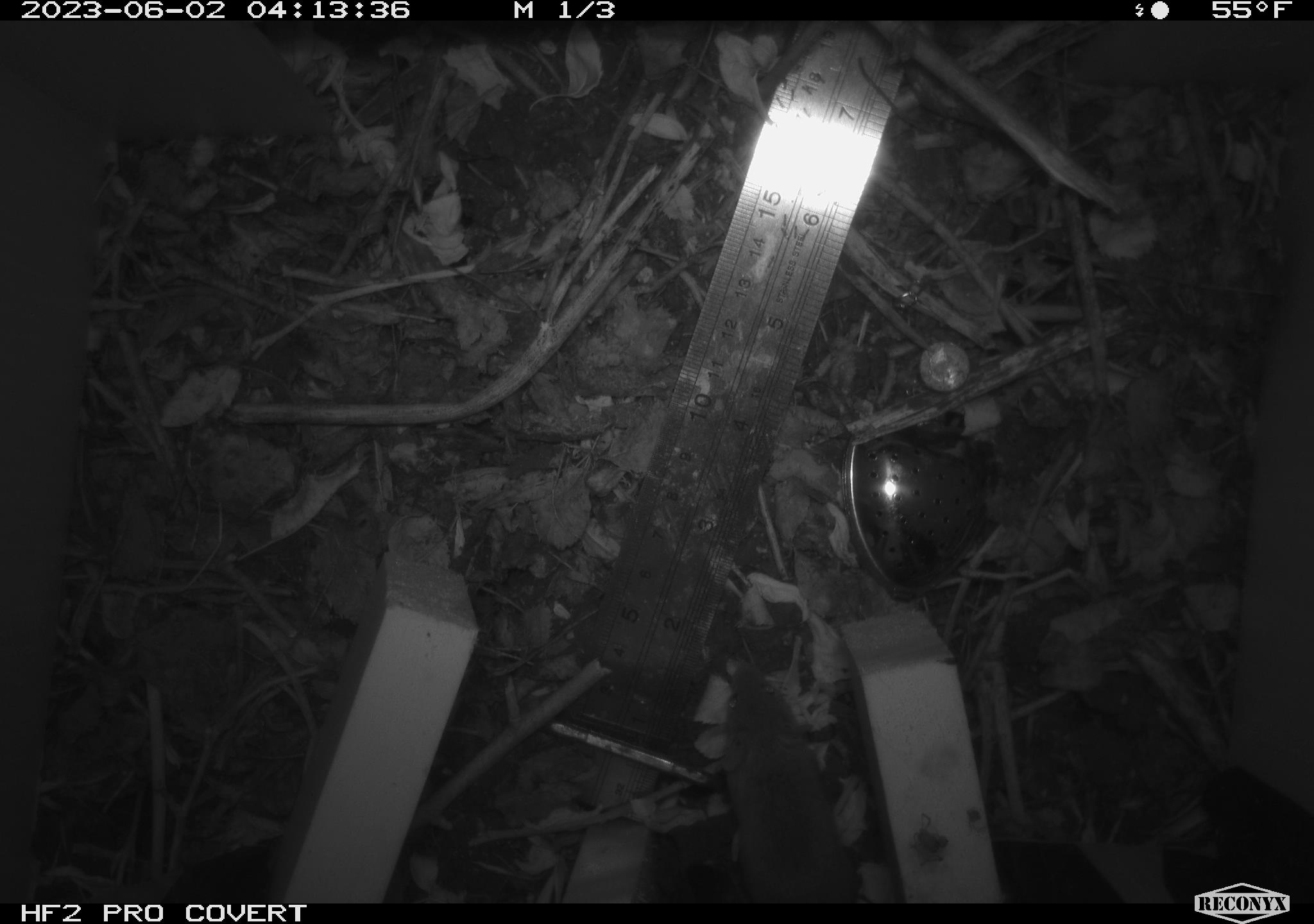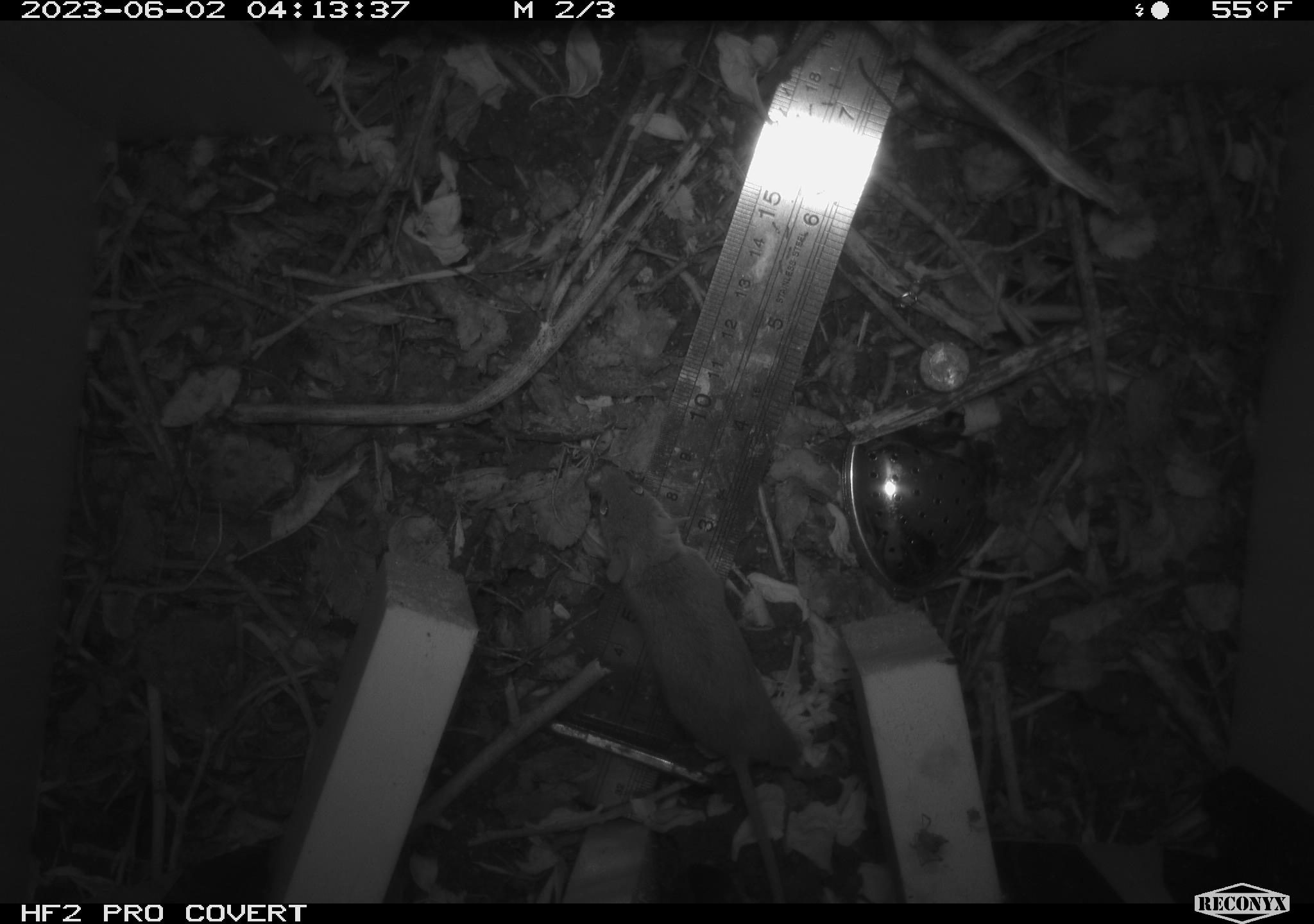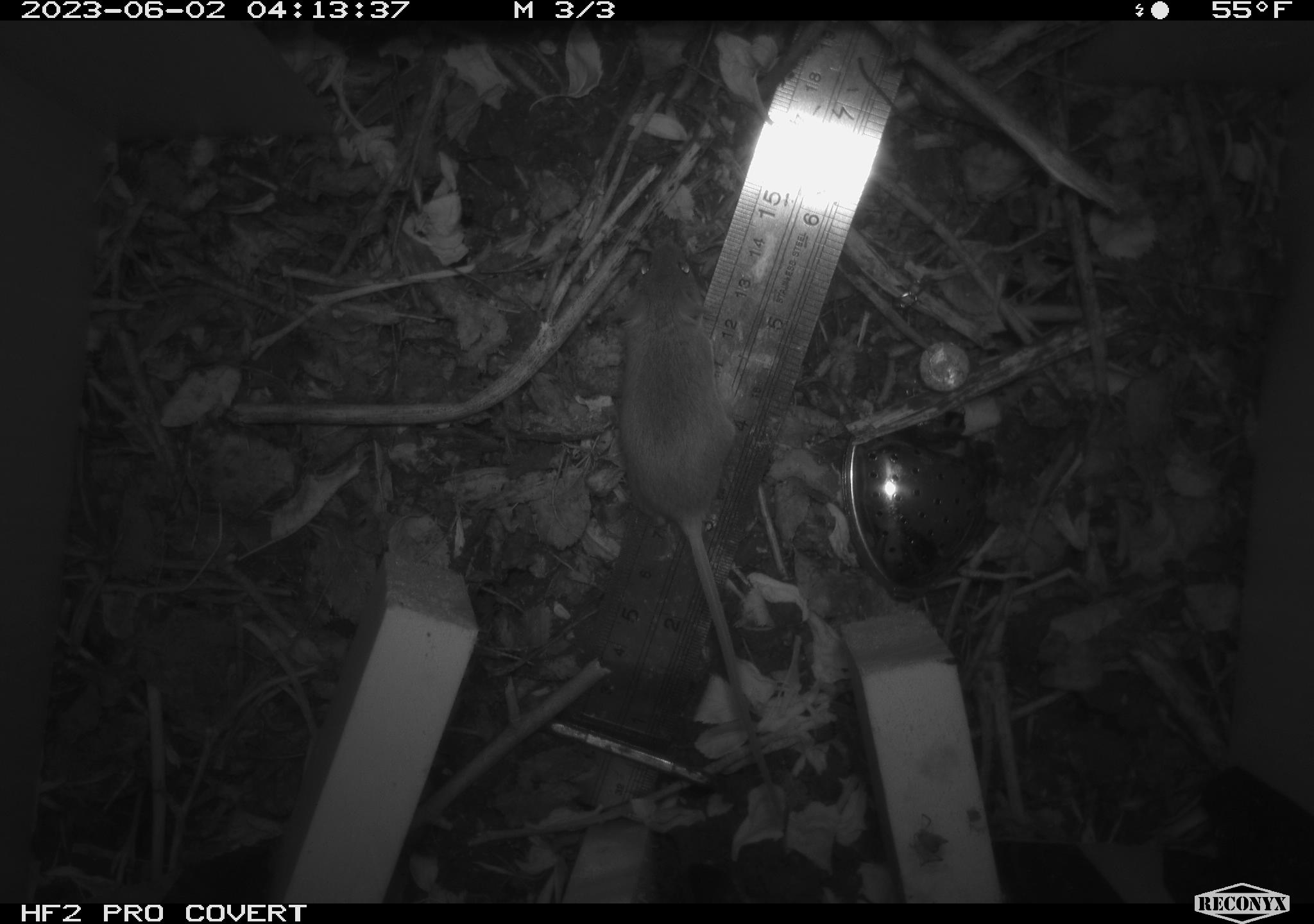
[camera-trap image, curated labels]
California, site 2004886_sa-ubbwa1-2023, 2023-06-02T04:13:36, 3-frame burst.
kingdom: Animalia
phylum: Chordata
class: Mammalia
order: Rodentia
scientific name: Rodentia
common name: rodent